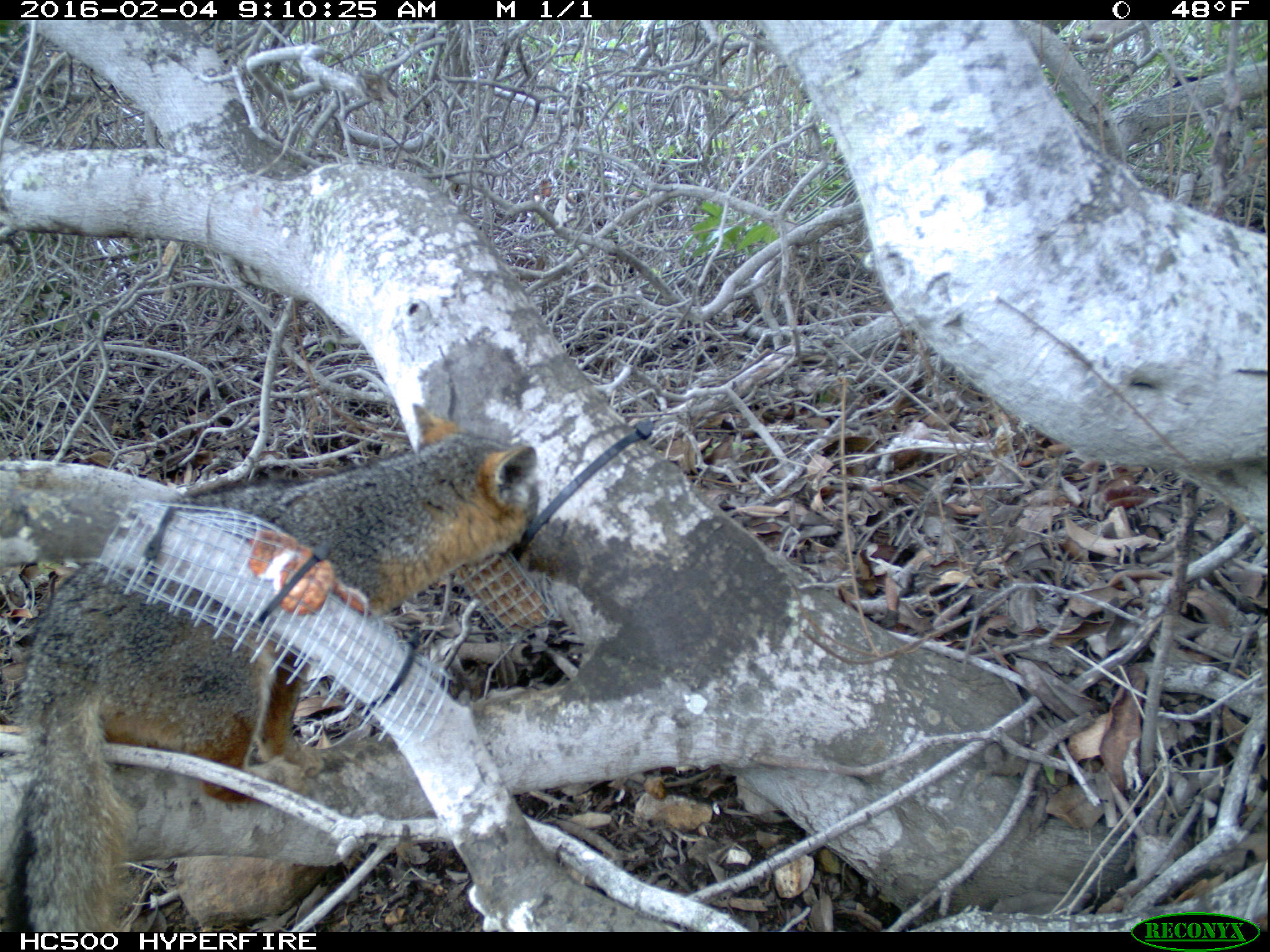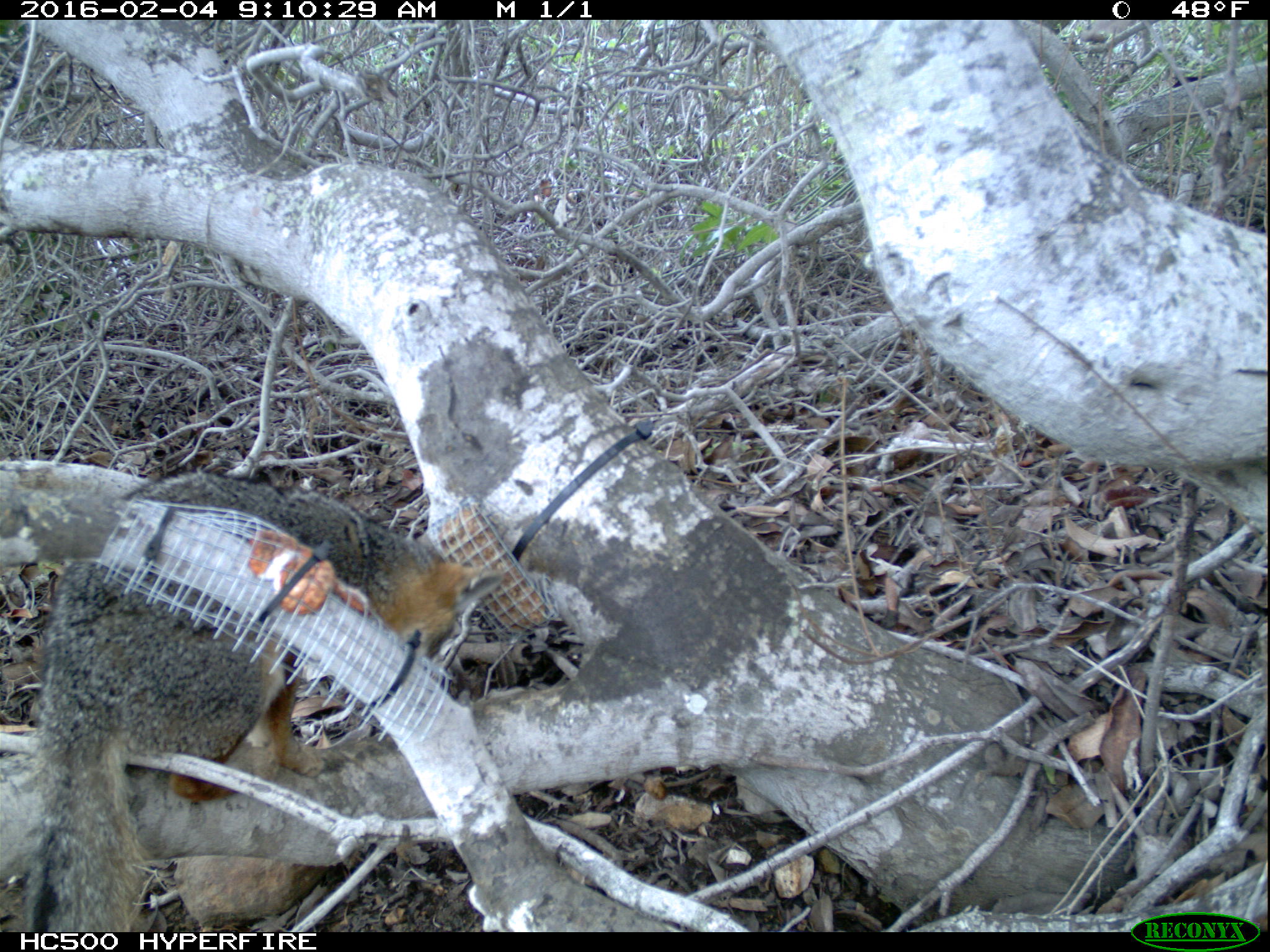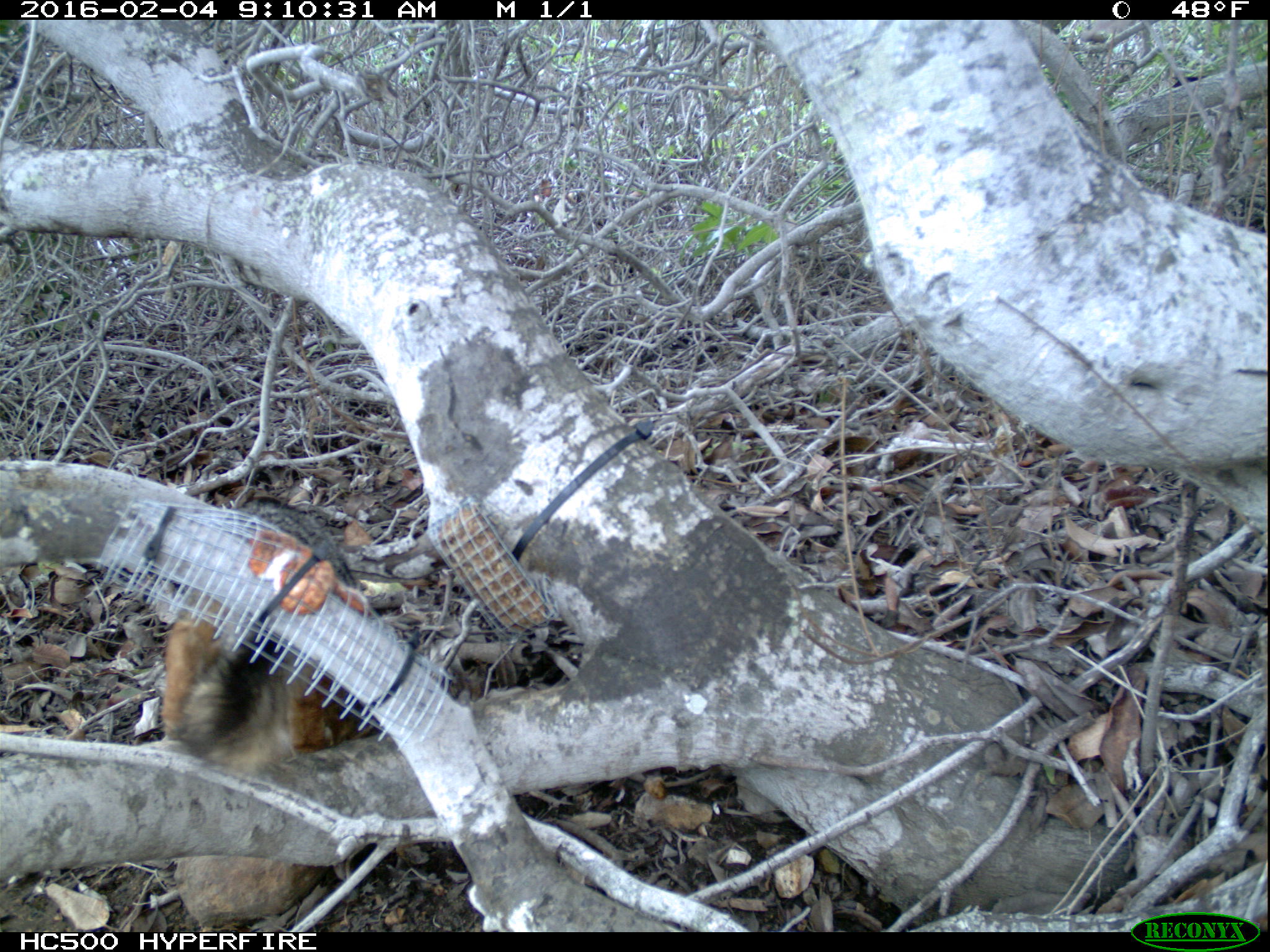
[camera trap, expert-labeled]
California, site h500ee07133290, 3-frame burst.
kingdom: Animalia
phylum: Chordata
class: Mammalia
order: Carnivora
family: Canidae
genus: Urocyon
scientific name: Urocyon littoralis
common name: island fox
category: fox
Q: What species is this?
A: Fox (island fox) (Urocyon littoralis).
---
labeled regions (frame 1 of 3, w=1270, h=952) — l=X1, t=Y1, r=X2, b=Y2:
fox: l=0, t=403, r=543, b=931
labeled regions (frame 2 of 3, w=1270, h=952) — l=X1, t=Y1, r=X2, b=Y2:
fox: l=23, t=470, r=502, b=933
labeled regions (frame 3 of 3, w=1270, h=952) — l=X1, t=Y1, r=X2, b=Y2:
fox: l=163, t=501, r=358, b=776